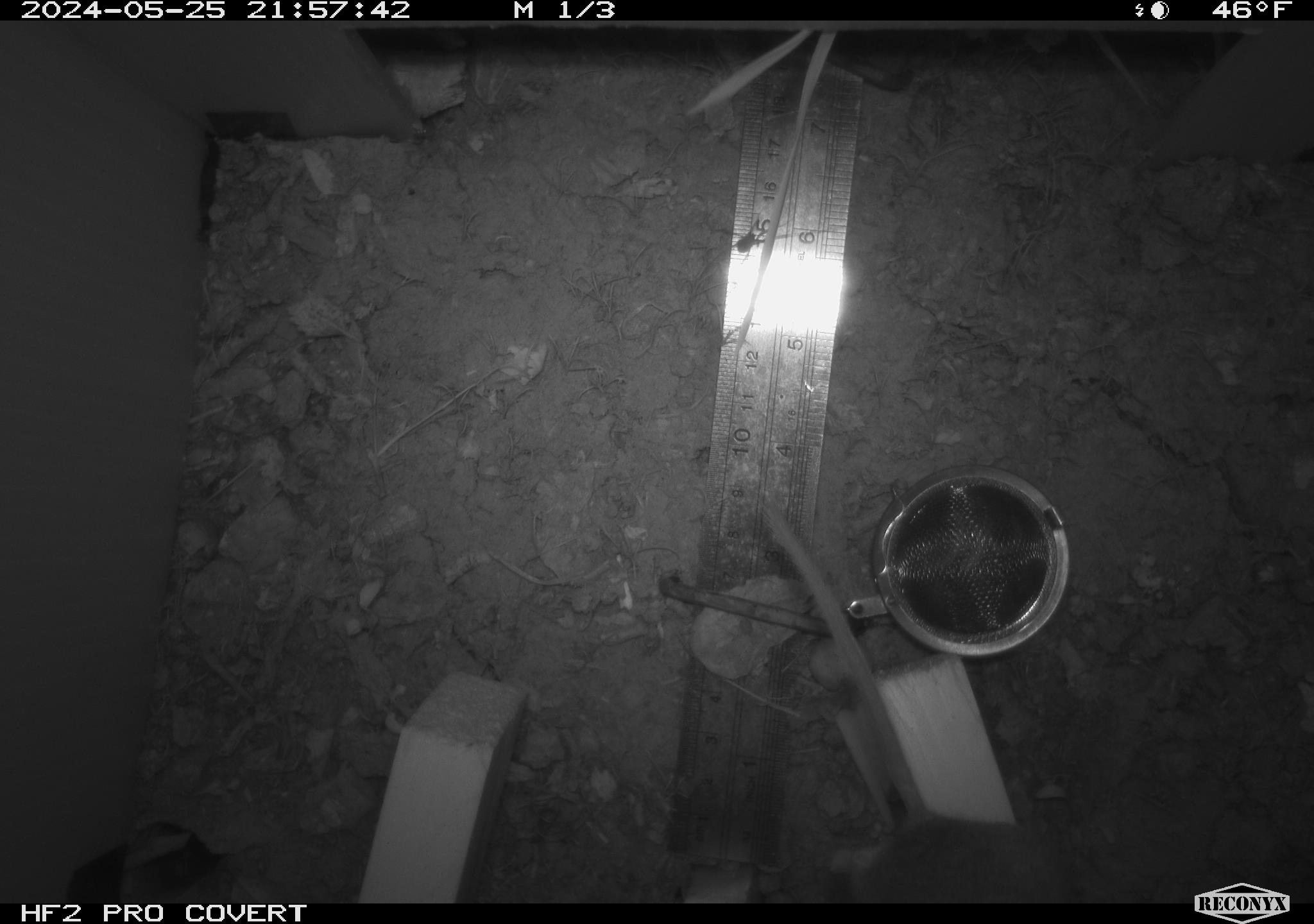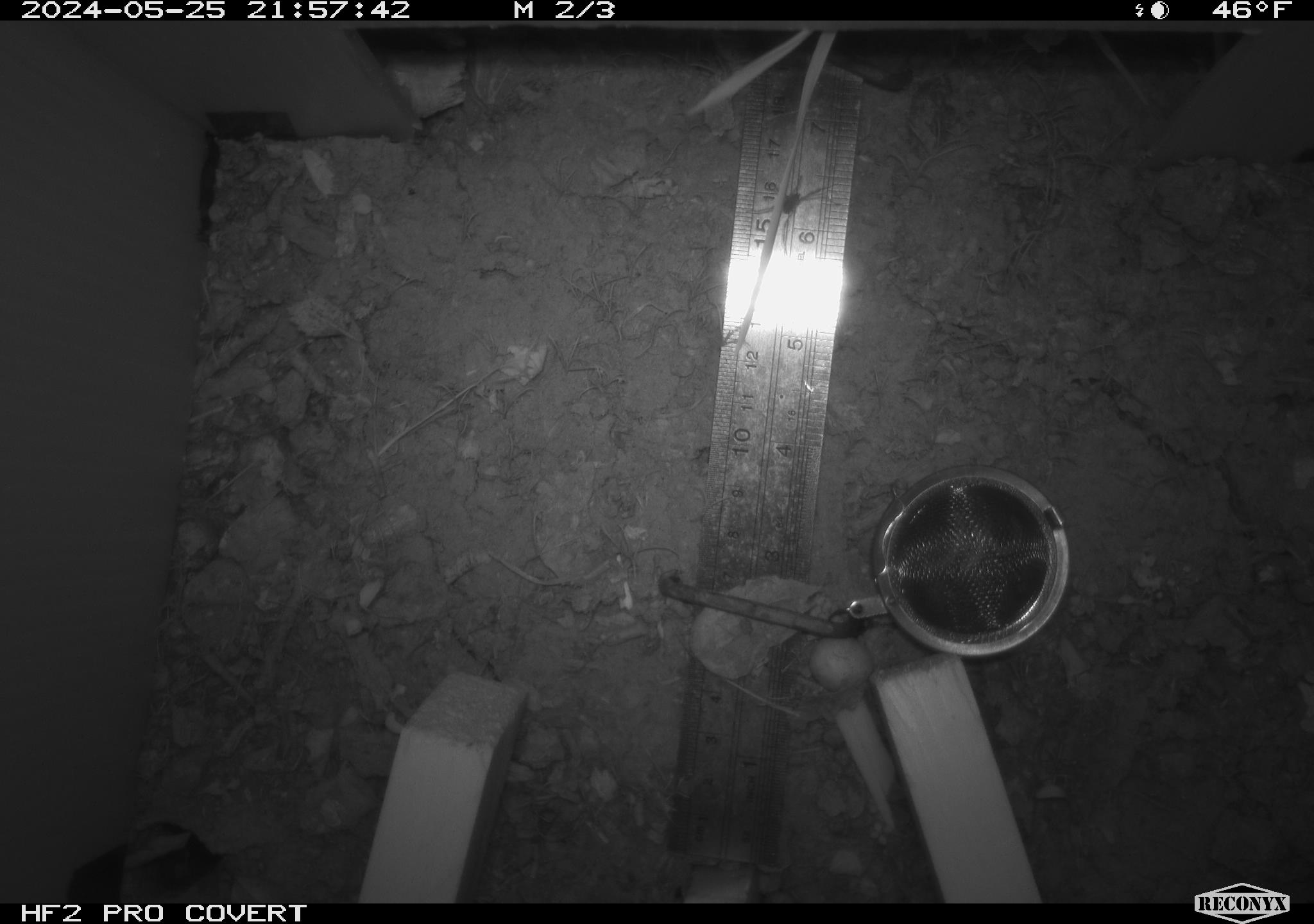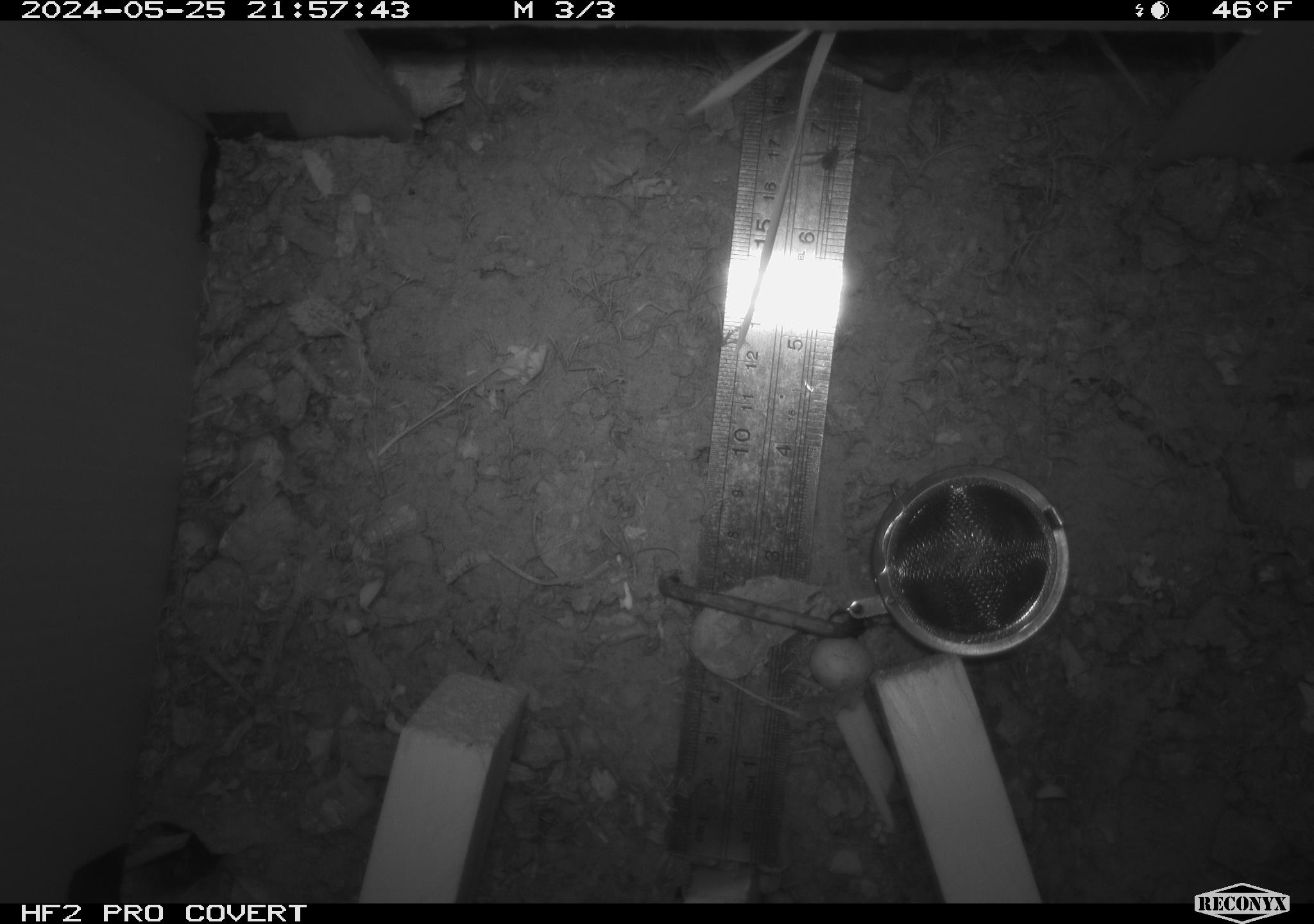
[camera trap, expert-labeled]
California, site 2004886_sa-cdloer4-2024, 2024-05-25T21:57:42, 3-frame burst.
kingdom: Animalia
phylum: Chordata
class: Mammalia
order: Rodentia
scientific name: Rodentia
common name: rodent